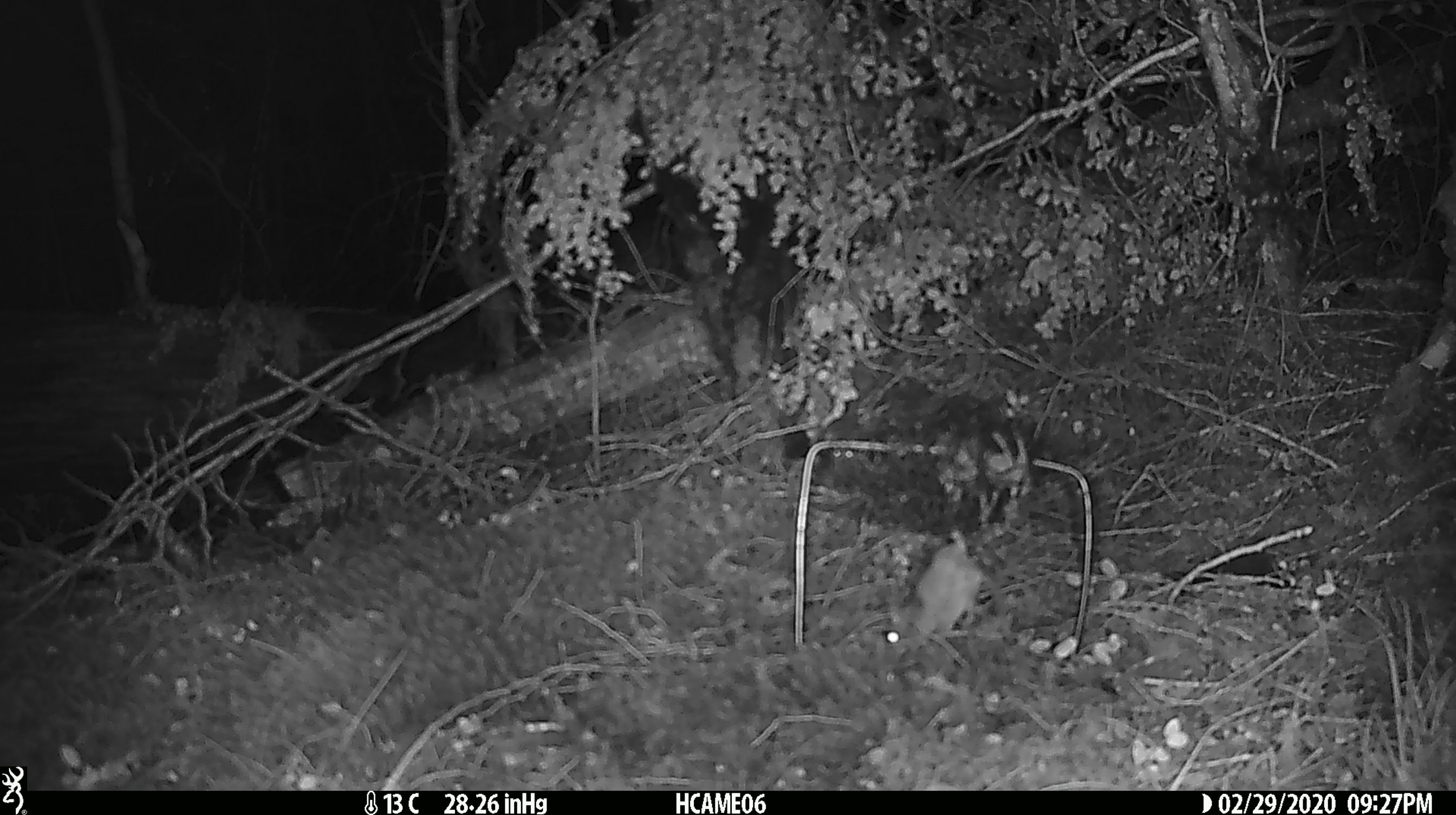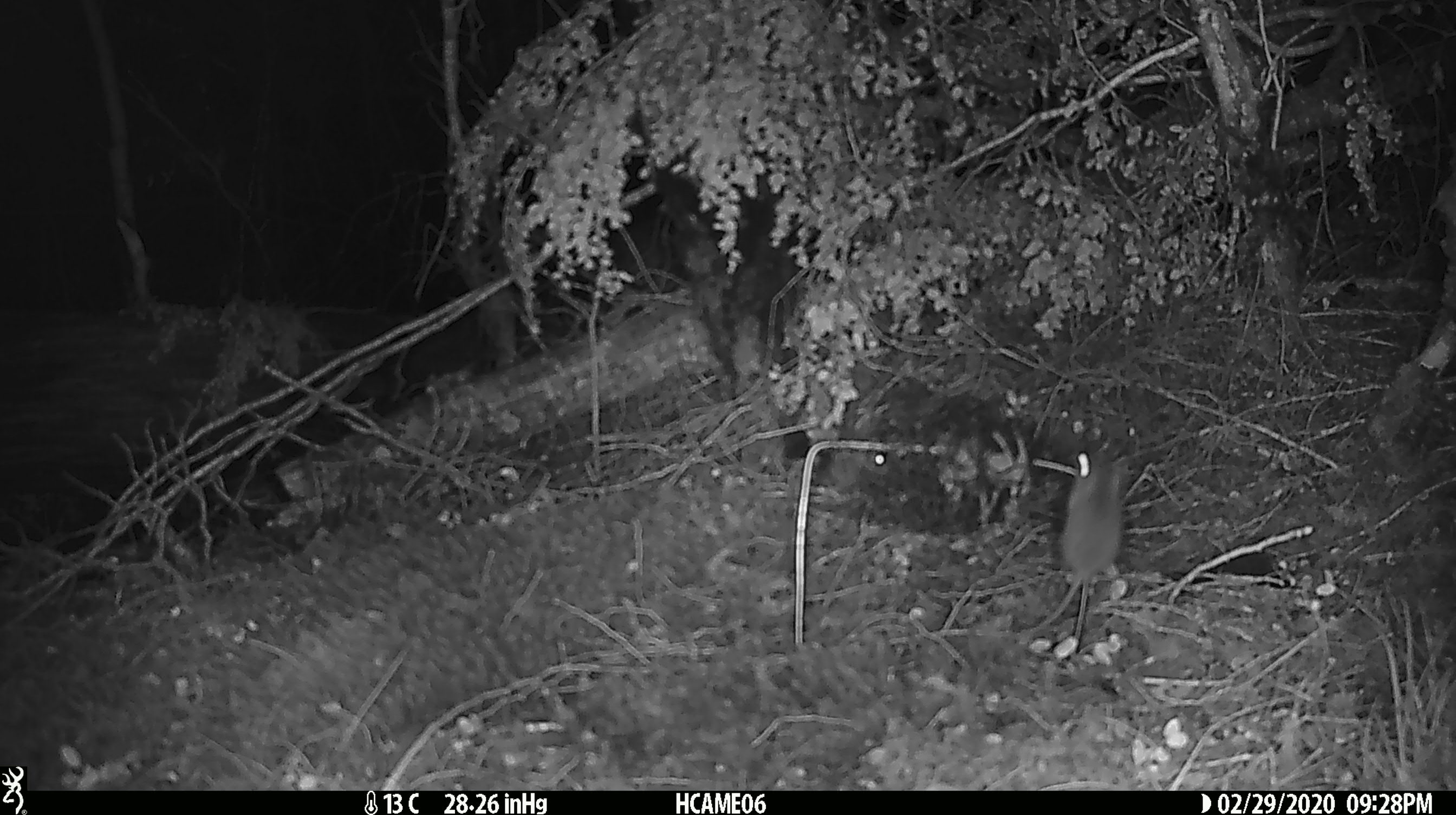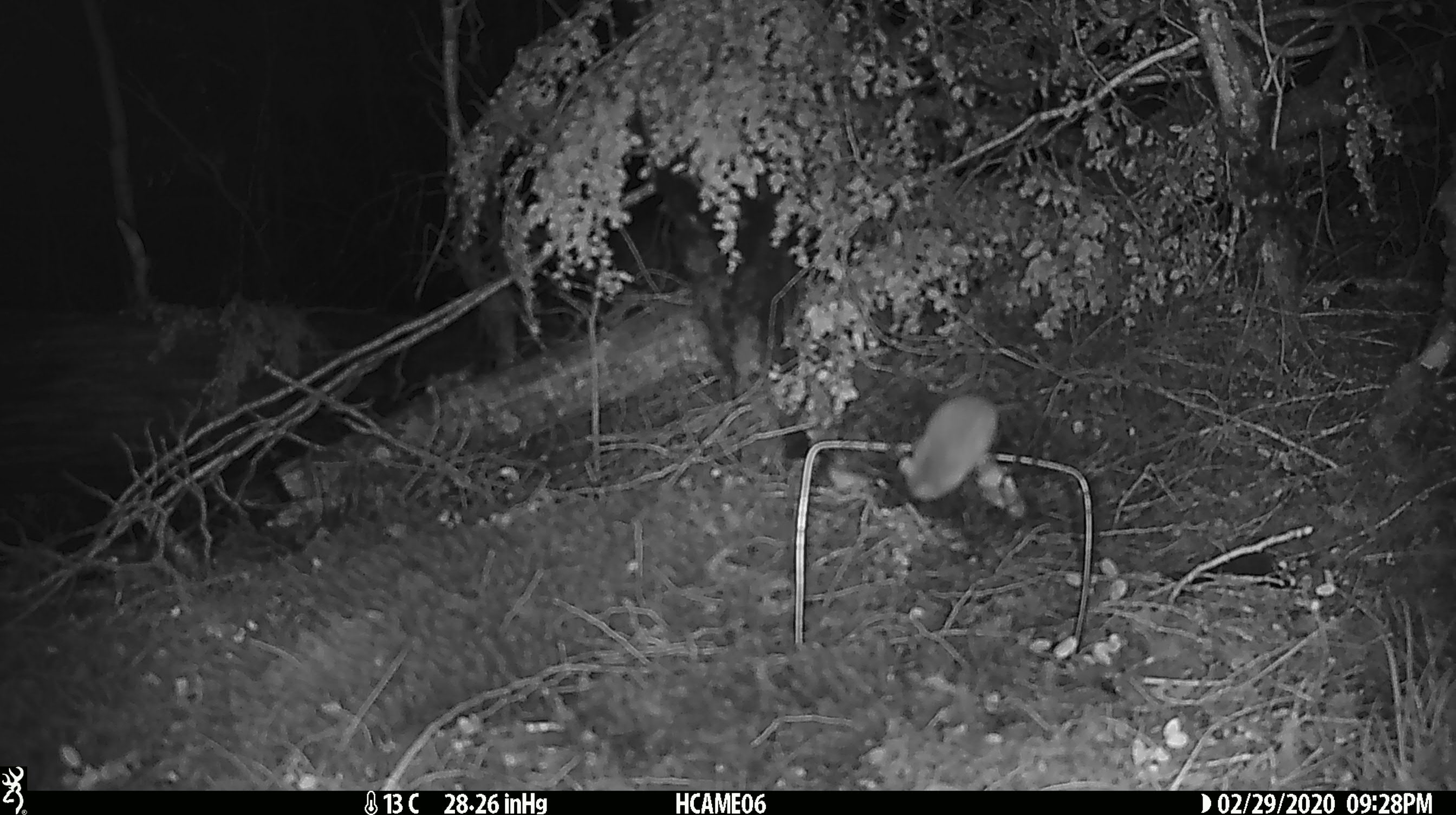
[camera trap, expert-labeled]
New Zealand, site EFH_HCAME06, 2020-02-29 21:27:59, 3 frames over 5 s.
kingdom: Animalia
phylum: Chordata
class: Mammalia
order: Rodentia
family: Muridae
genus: Mus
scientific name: Mus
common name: mouse